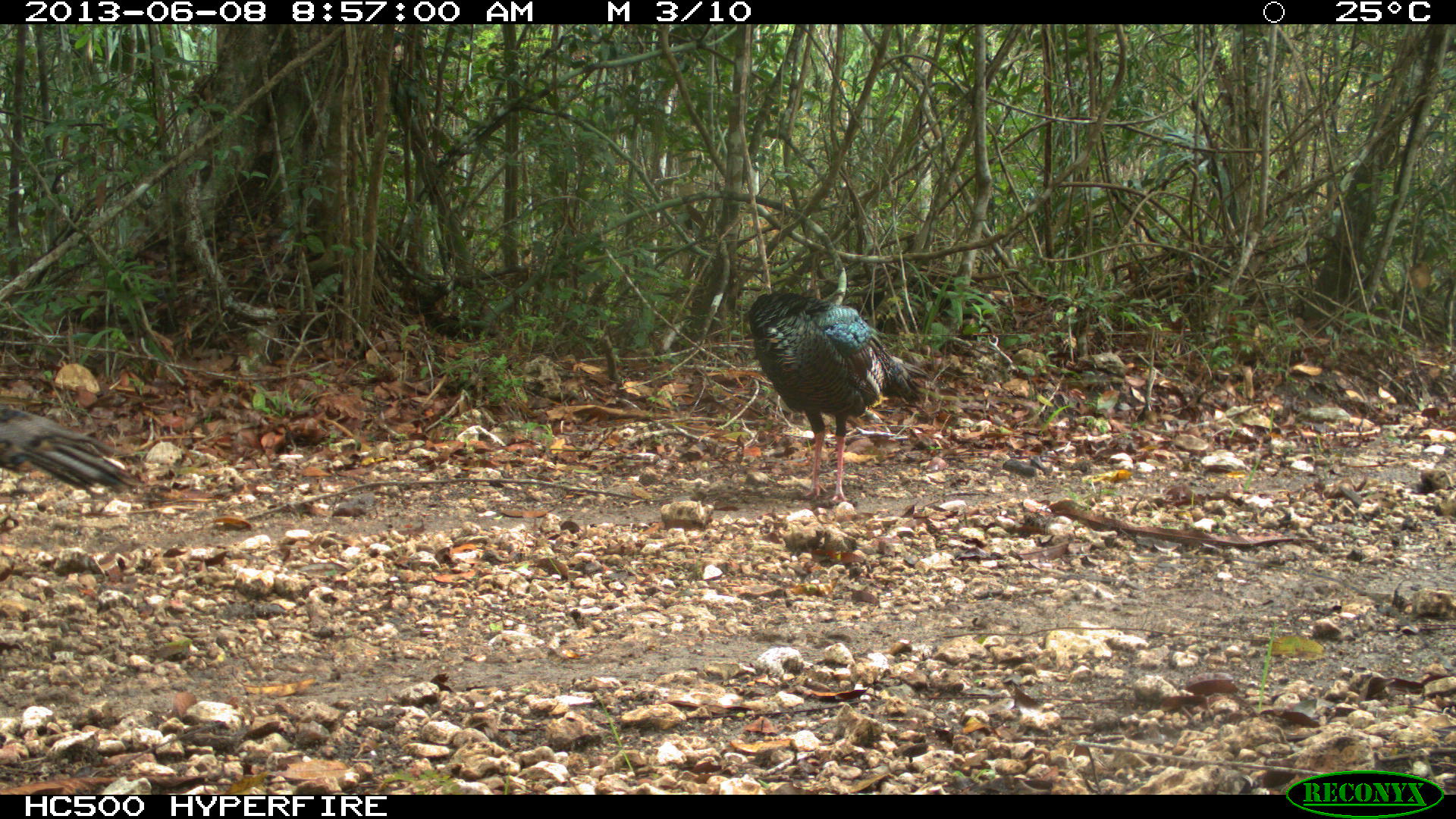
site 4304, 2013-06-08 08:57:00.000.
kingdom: Animalia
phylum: Chordata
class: Aves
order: Galliformes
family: Phasianidae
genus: Meleagris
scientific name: Meleagris ocellata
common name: ocellated turkey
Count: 2.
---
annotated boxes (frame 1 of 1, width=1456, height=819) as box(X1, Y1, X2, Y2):
meleagris ocellata: box(747, 291, 929, 505); box(0, 404, 145, 499)